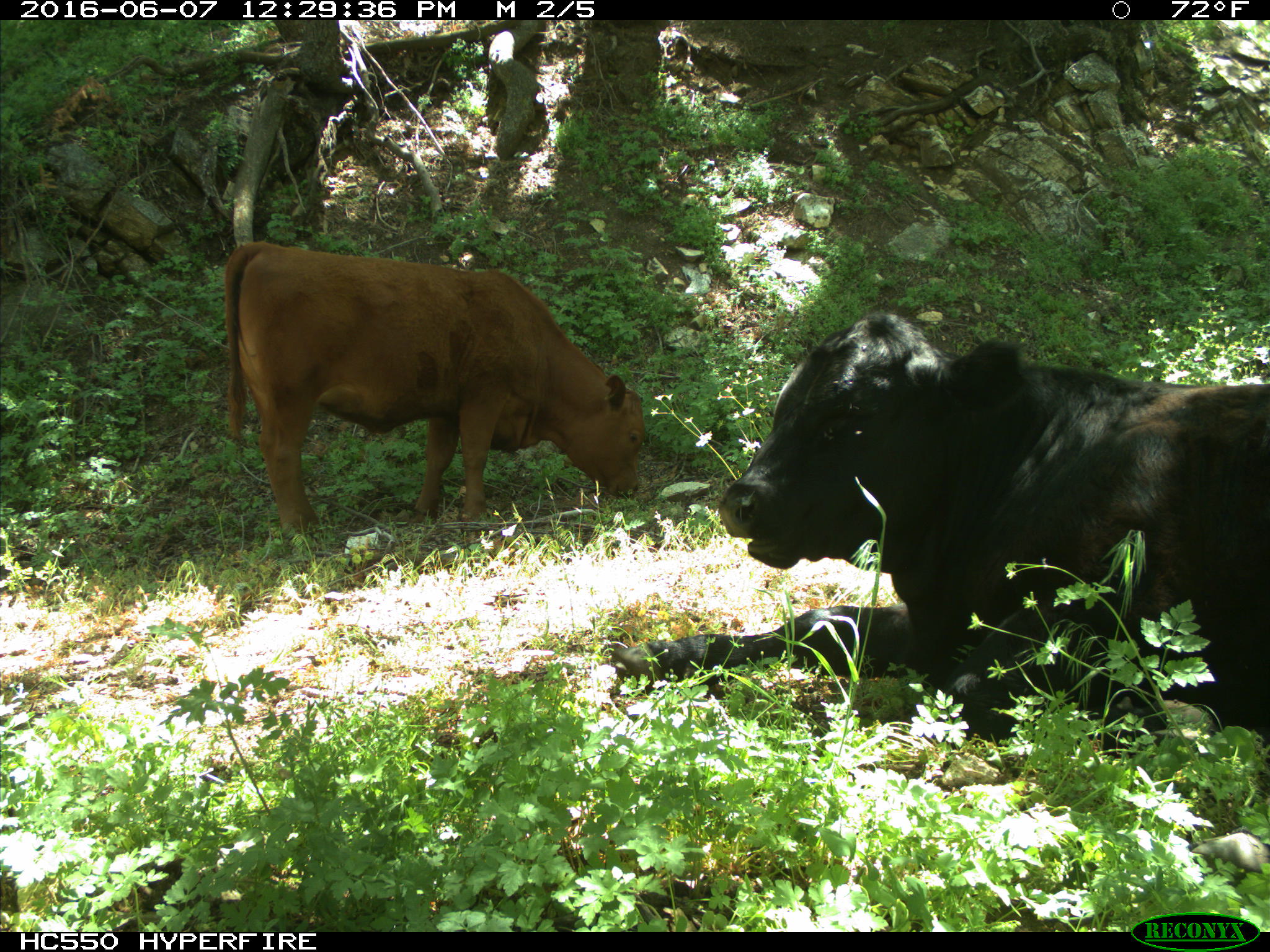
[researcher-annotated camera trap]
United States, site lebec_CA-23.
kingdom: Animalia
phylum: Chordata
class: Mammalia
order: Artiodactyla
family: Bovidae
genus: Bos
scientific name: Bos taurus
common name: domestic cow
Bos taurus (domestic cow).